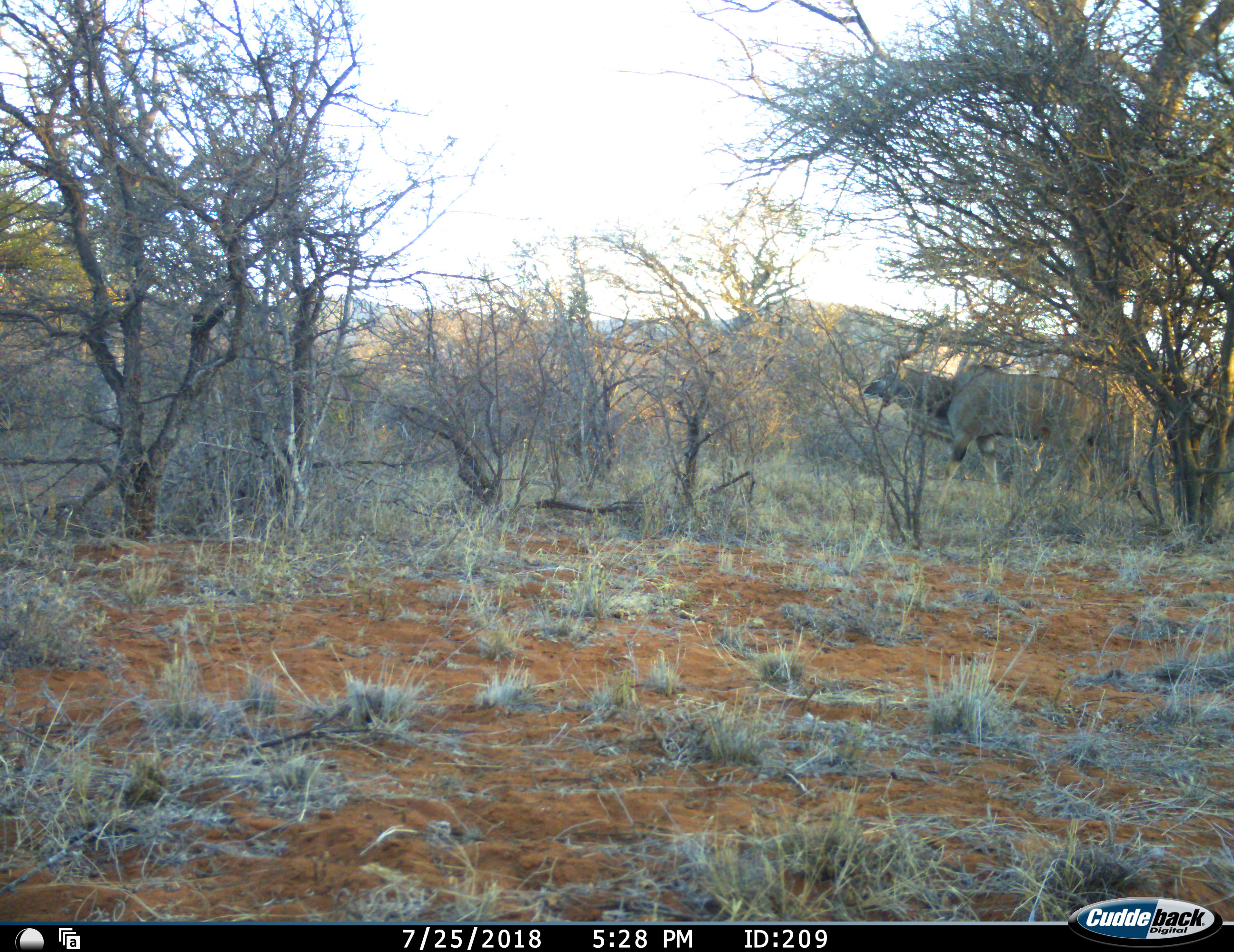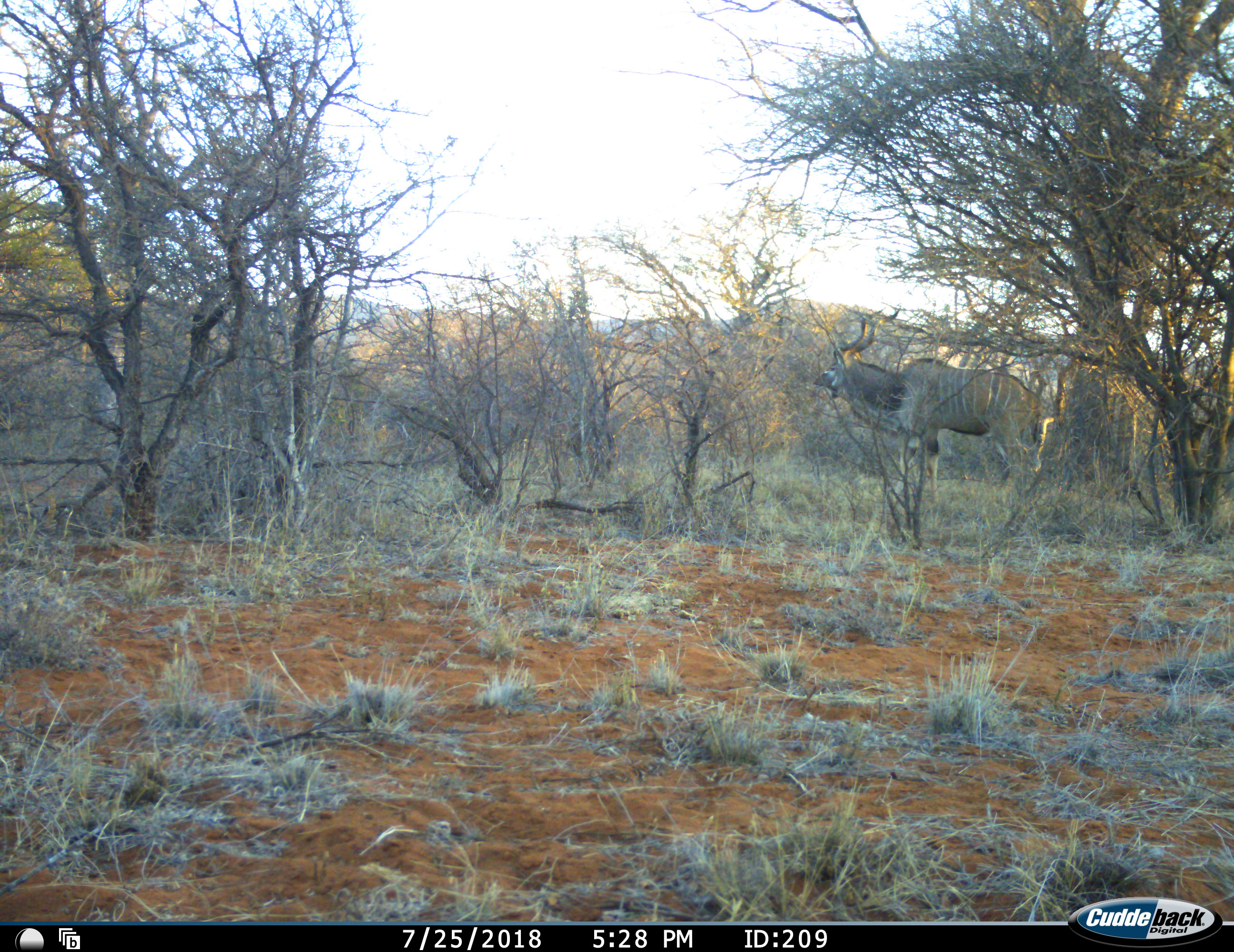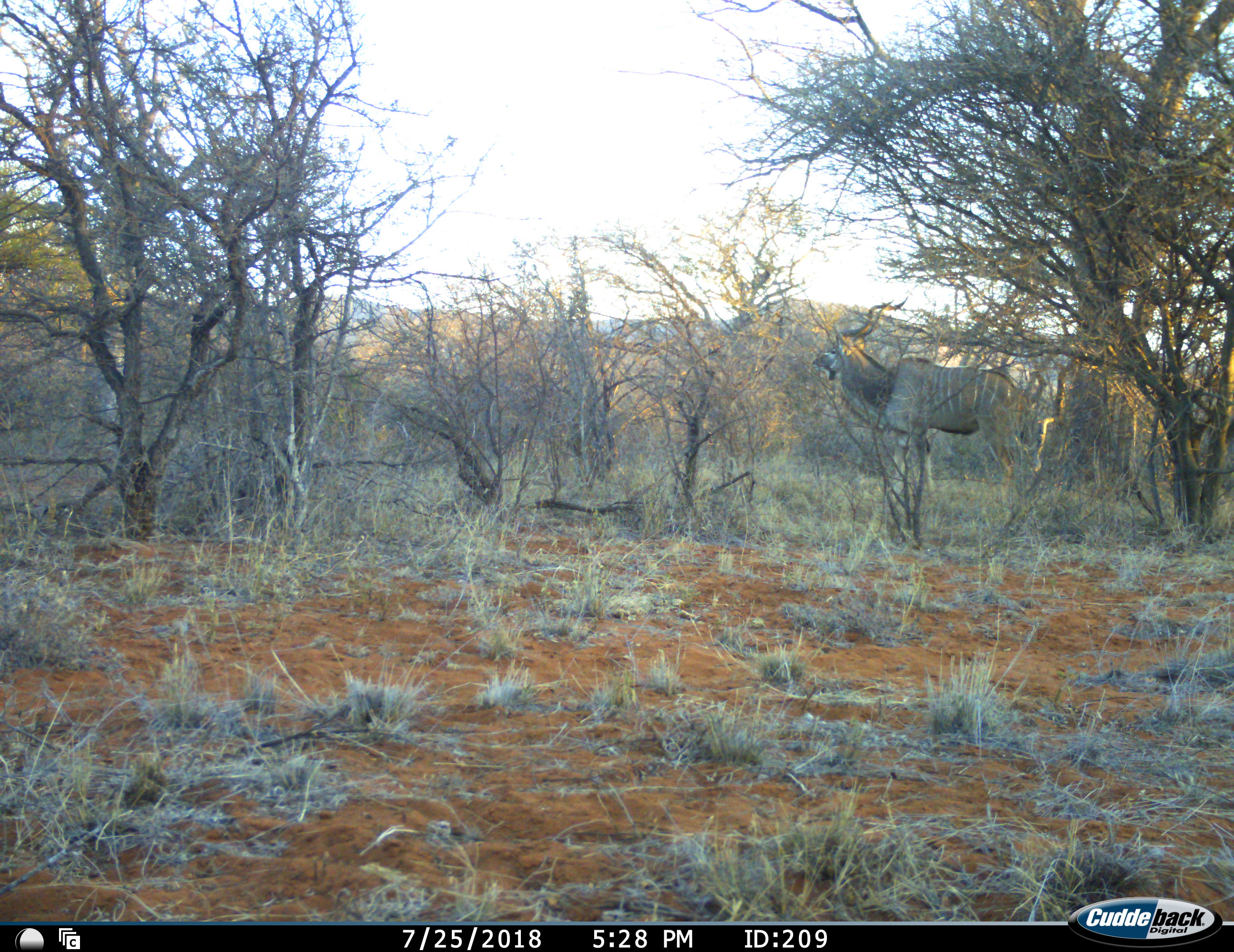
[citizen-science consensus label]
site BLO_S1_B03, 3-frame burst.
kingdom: Animalia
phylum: Chordata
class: Mammalia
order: Artiodactyla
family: Bovidae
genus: Tragelaphus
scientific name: Tragelaphus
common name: kudu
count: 1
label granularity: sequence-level